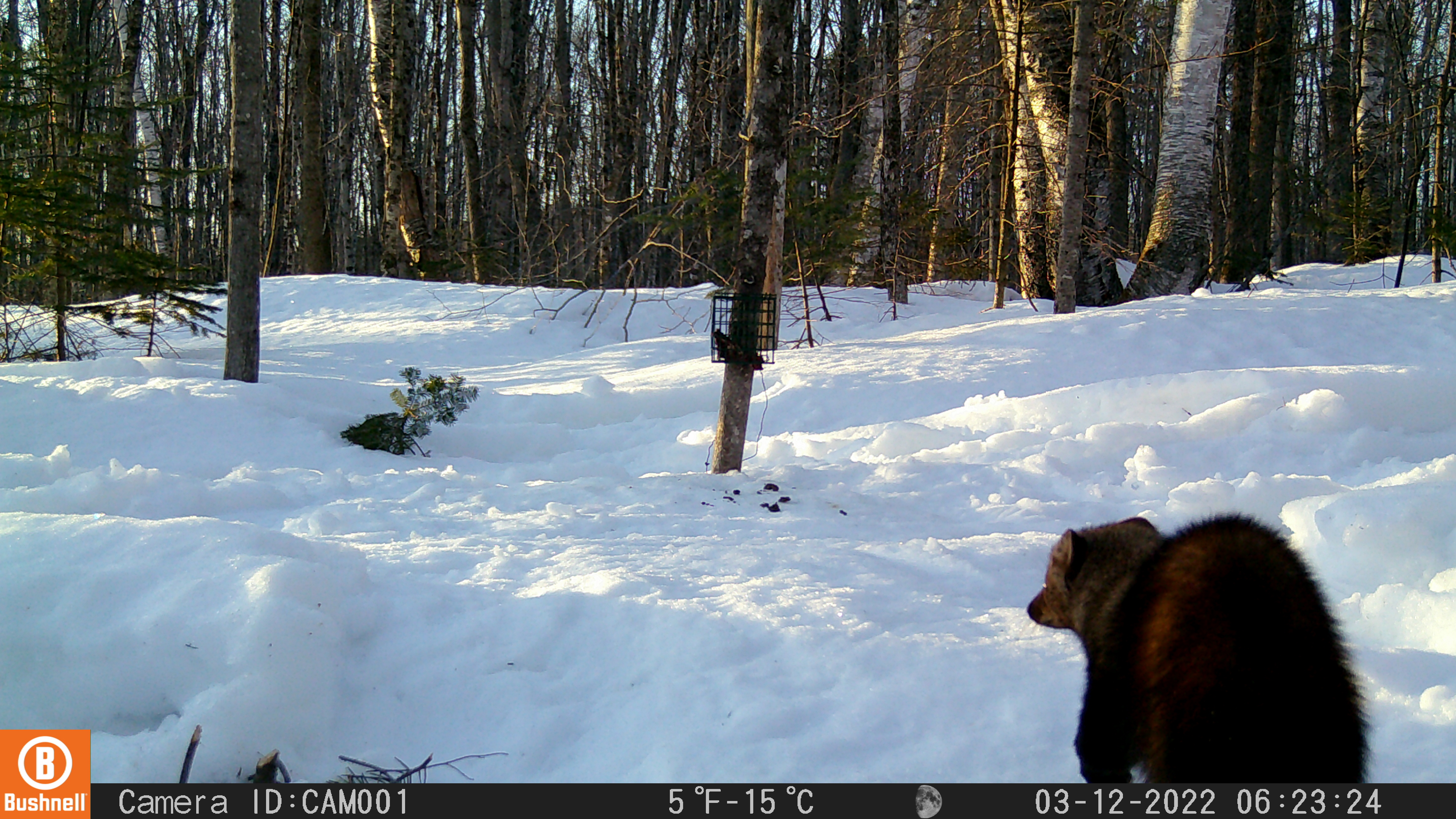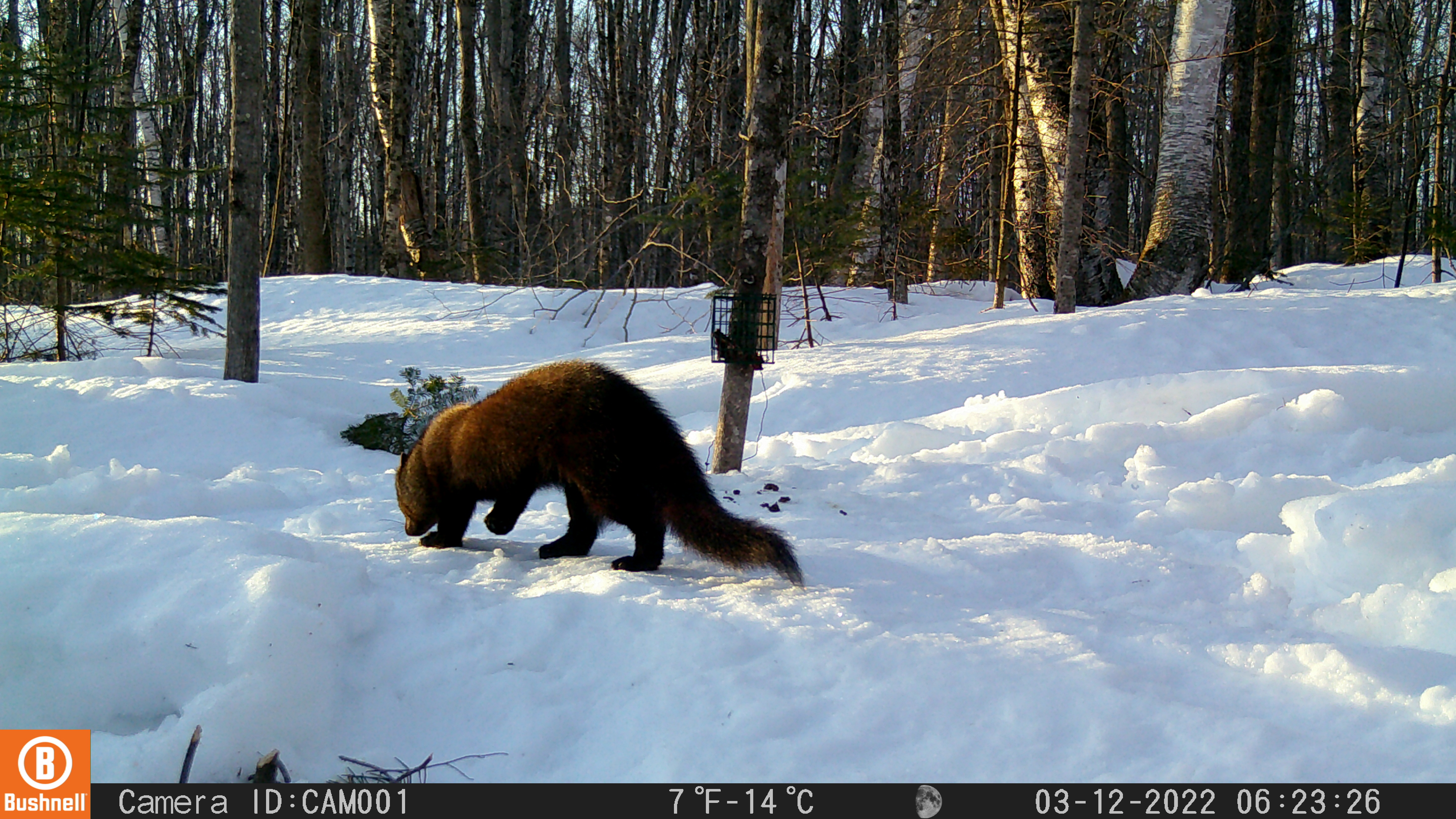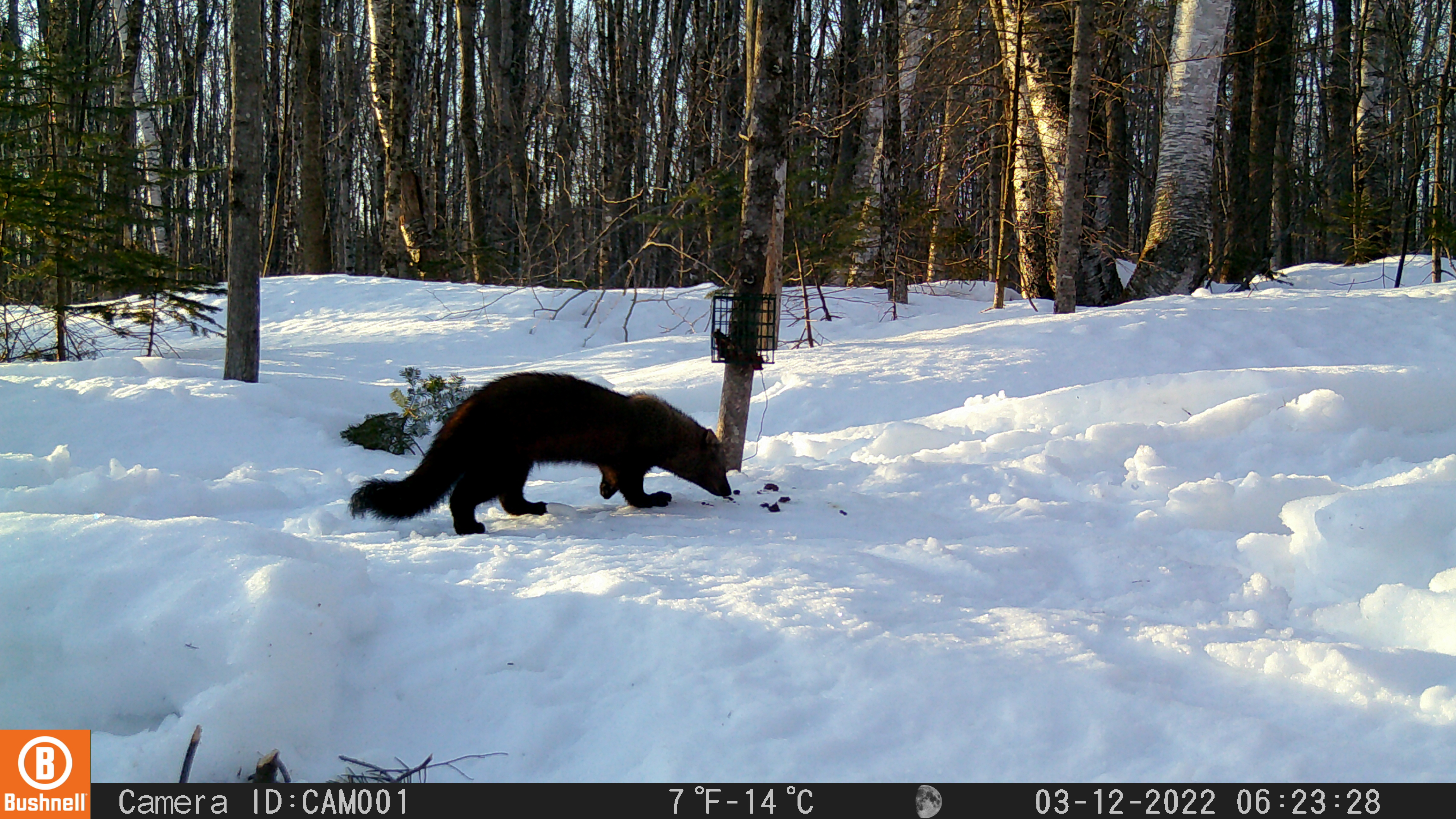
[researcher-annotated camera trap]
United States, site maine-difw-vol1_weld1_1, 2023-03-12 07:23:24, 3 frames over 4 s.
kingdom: Animalia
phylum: Chordata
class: Mammalia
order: Carnivora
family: Mustelidae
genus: Pekania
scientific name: Pekania pennanti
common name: fisher